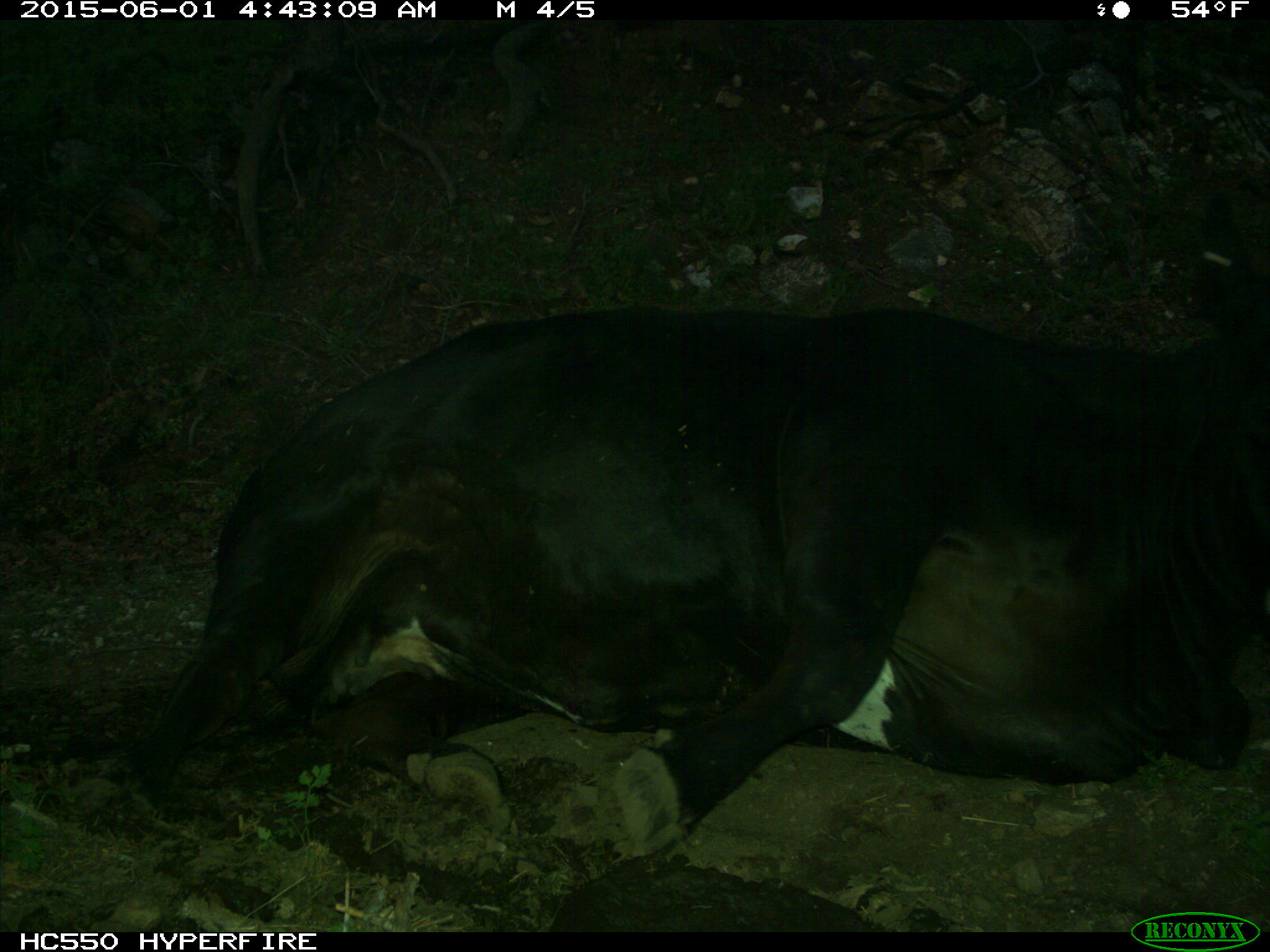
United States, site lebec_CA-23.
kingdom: Animalia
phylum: Chordata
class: Mammalia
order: Artiodactyla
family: Bovidae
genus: Bos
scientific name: Bos taurus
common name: domestic cow